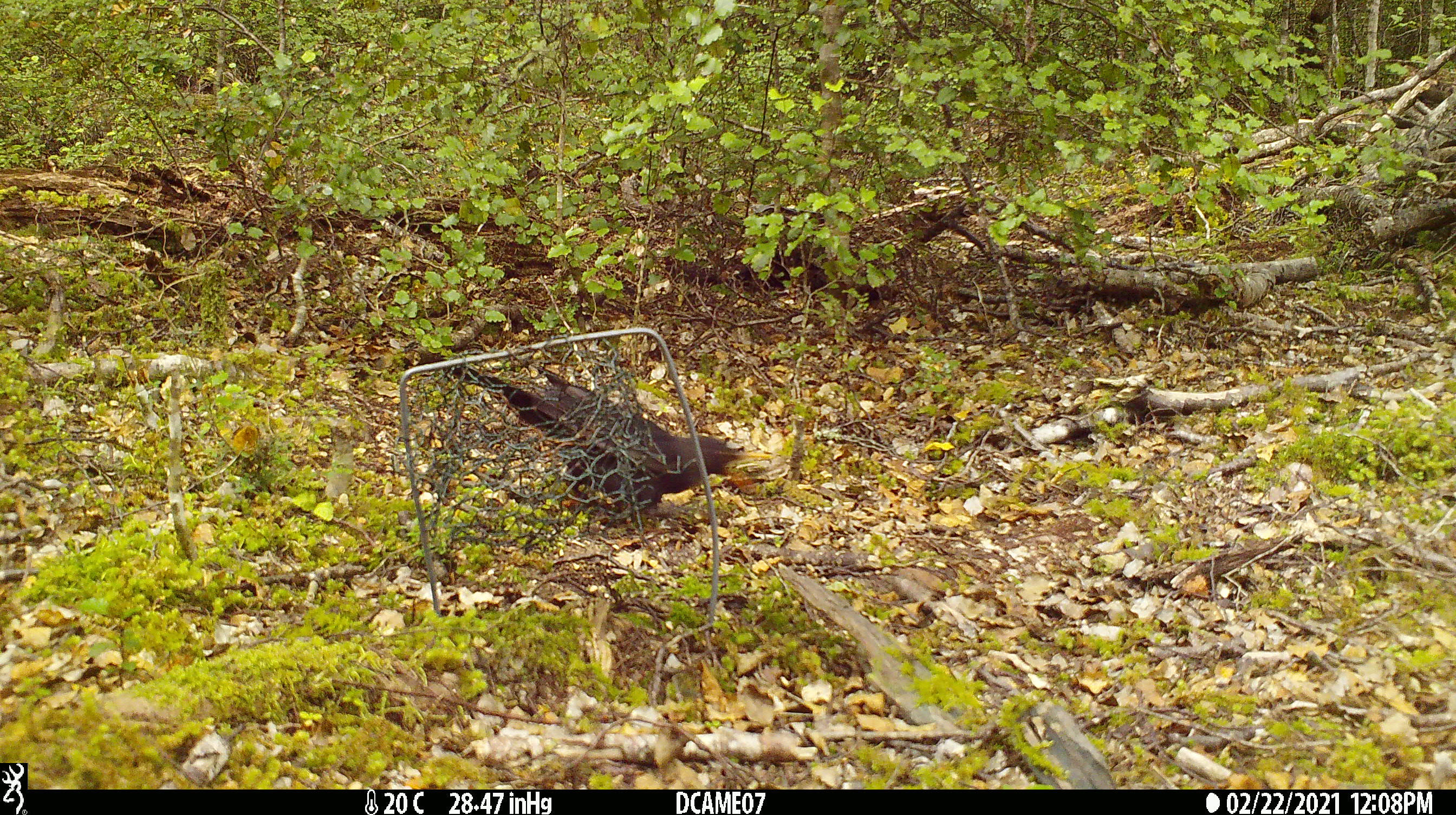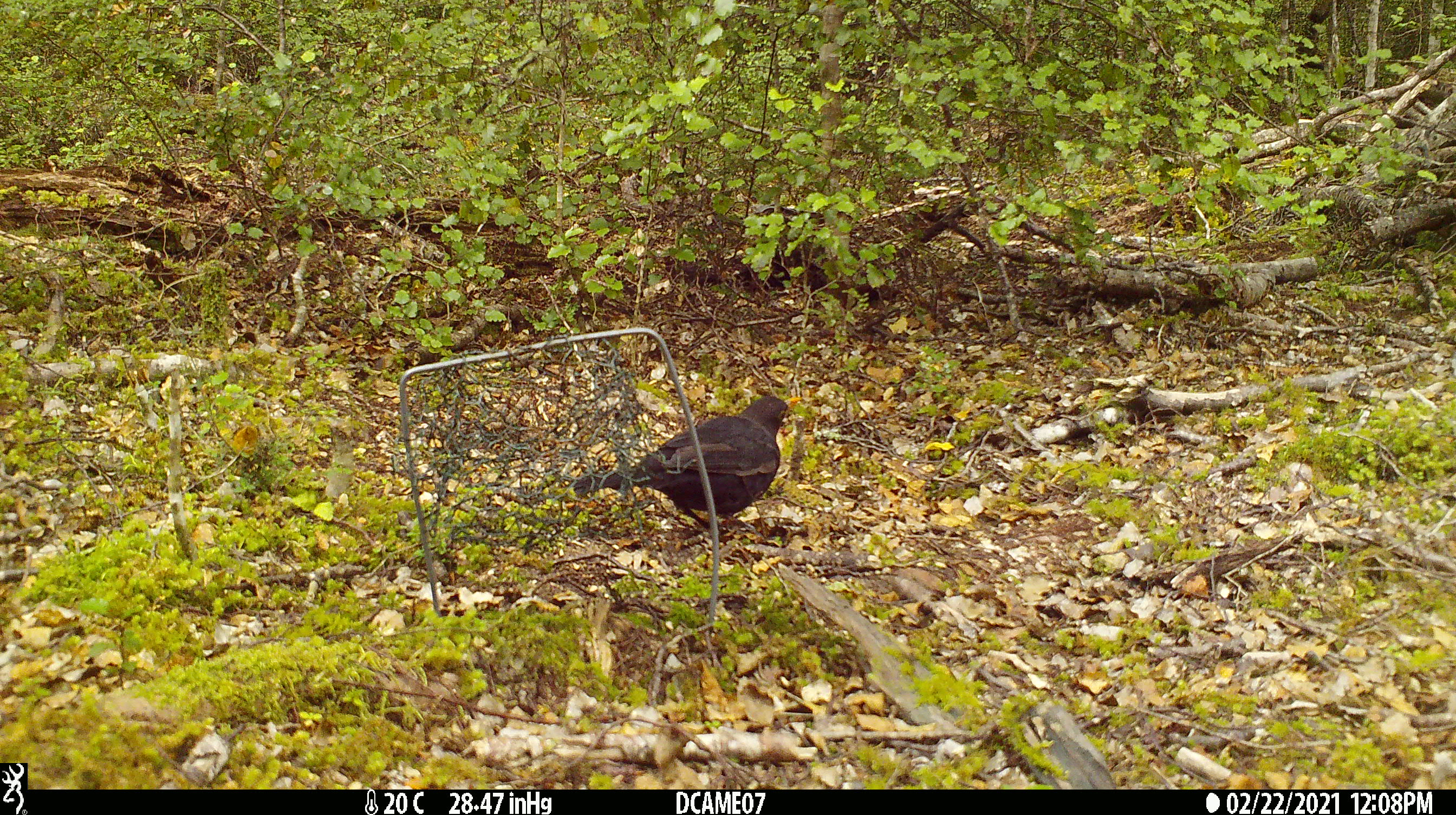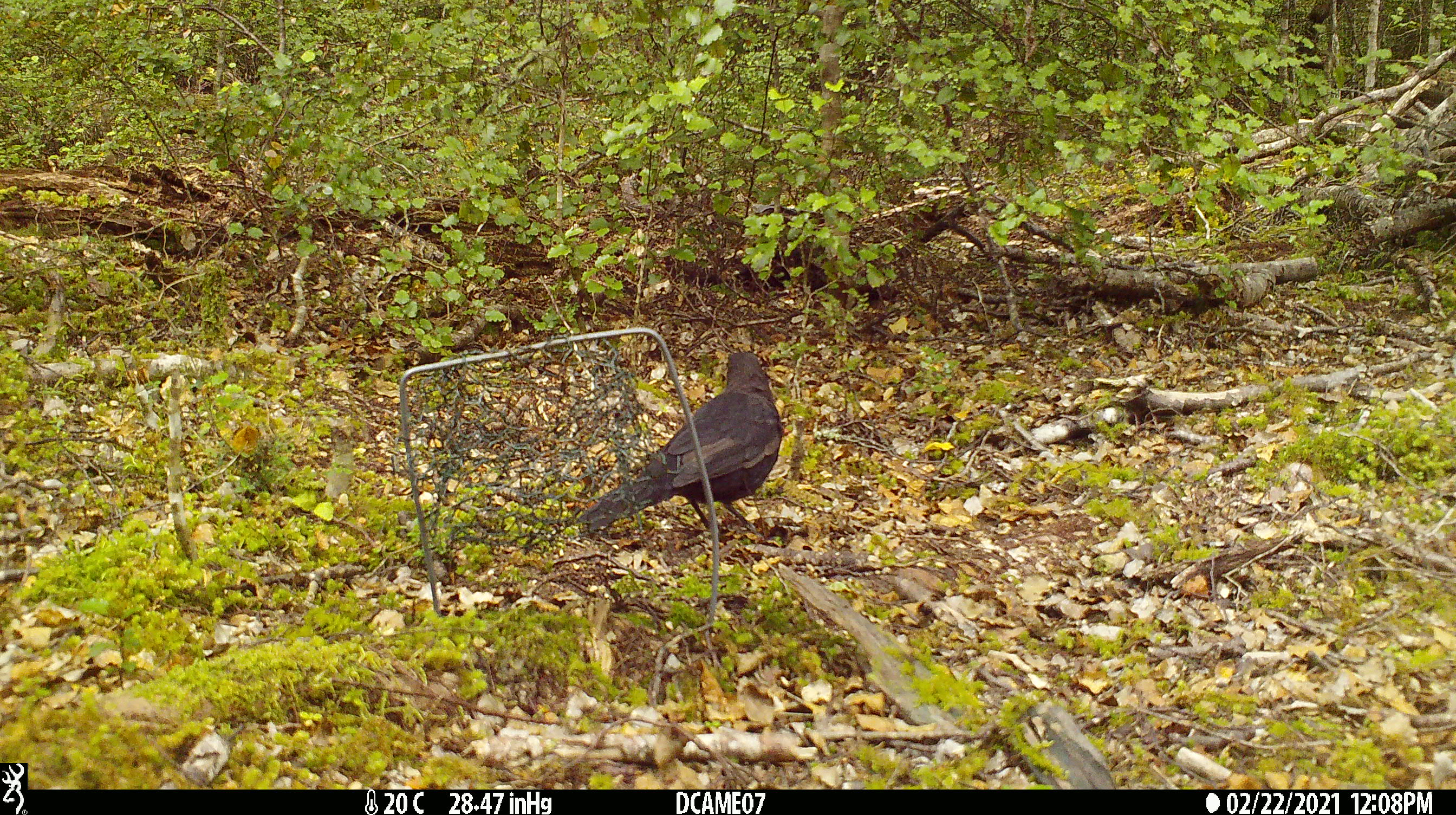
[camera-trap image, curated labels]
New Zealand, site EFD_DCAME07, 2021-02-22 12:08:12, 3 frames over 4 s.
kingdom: Animalia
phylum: Chordata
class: Aves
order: Passeriformes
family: Turdidae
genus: Turdus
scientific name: Turdus merula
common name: eurasian blackbird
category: blackbird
Blackbird (eurasian blackbird) (Turdus merula).